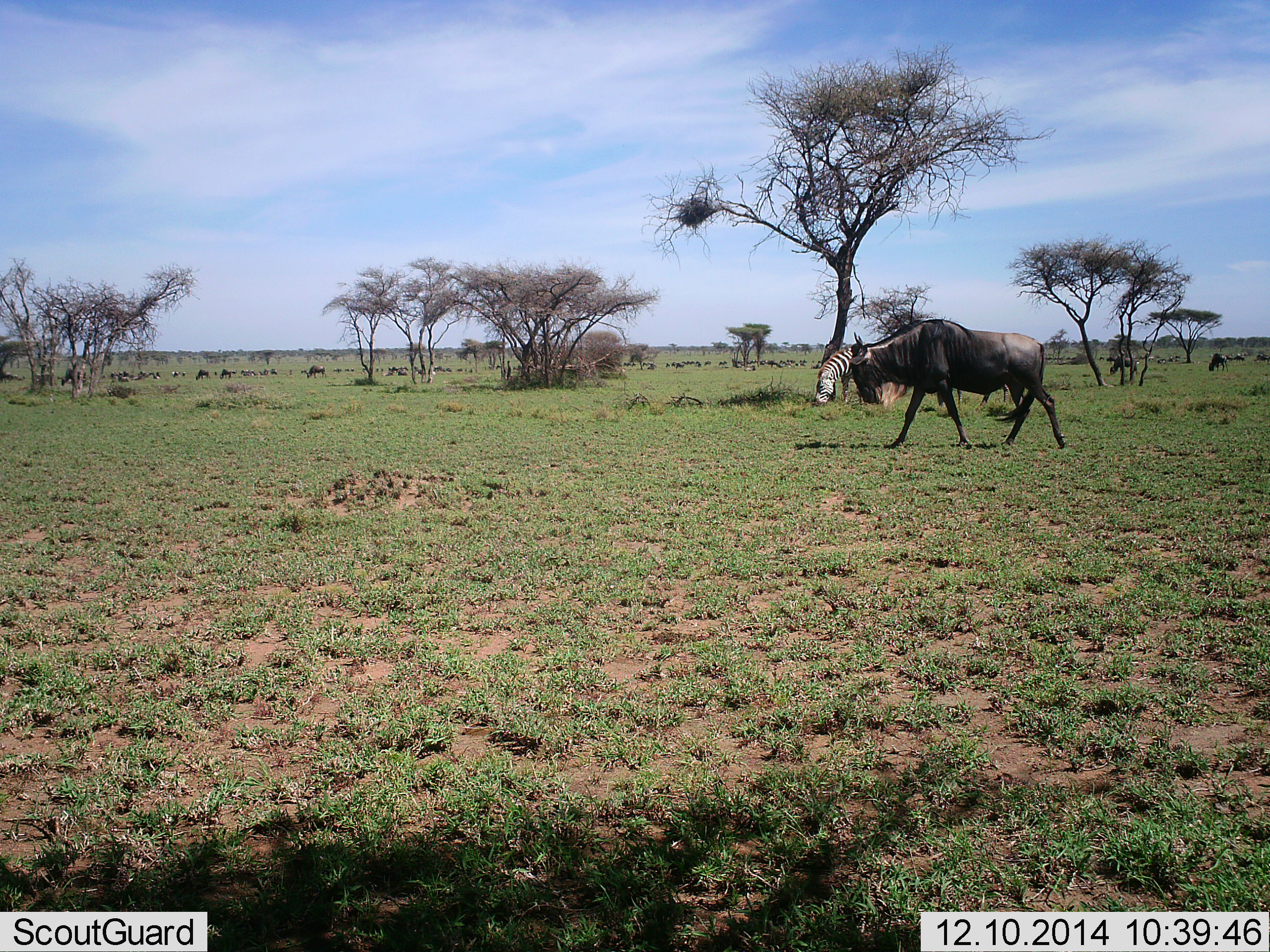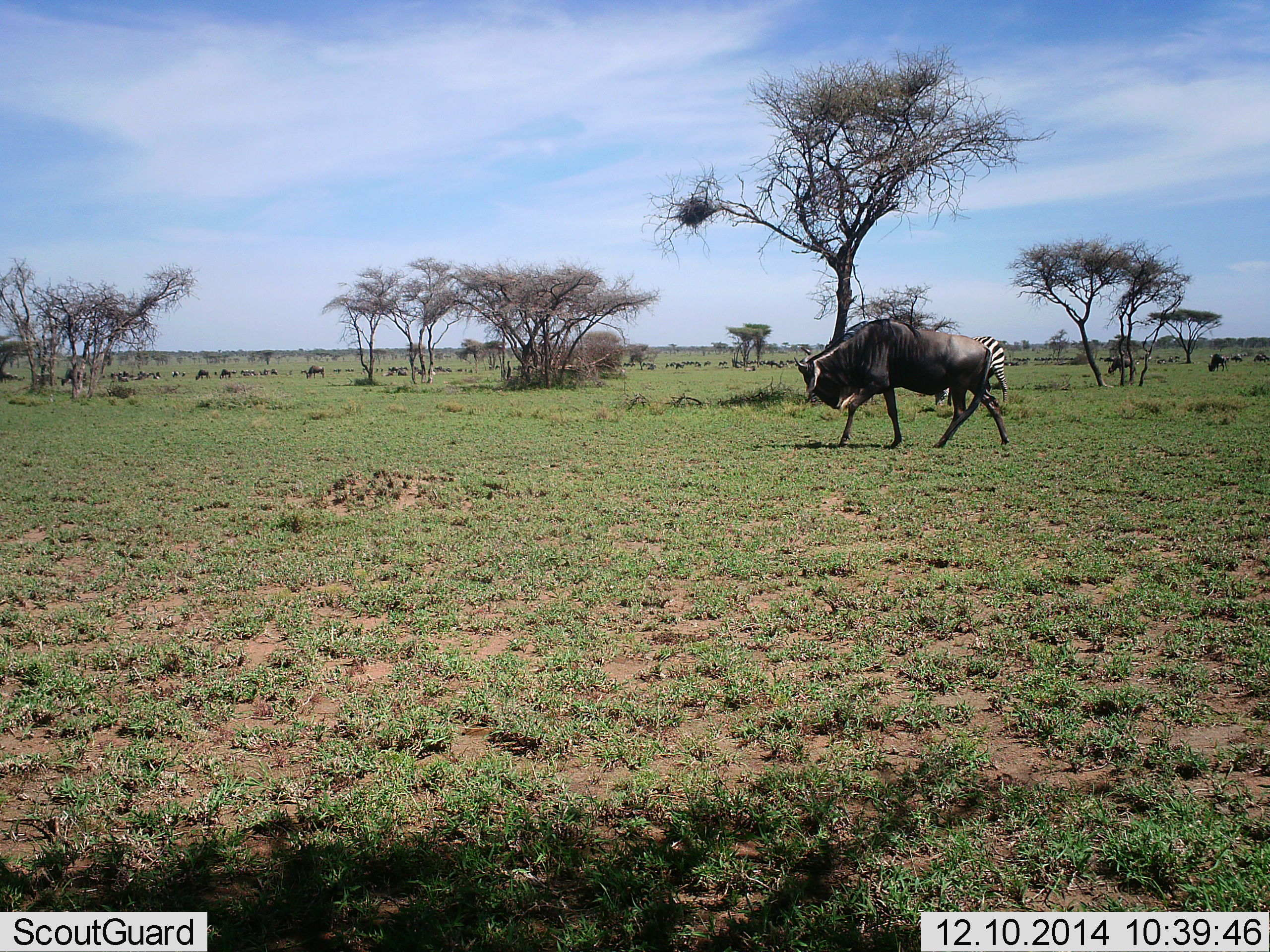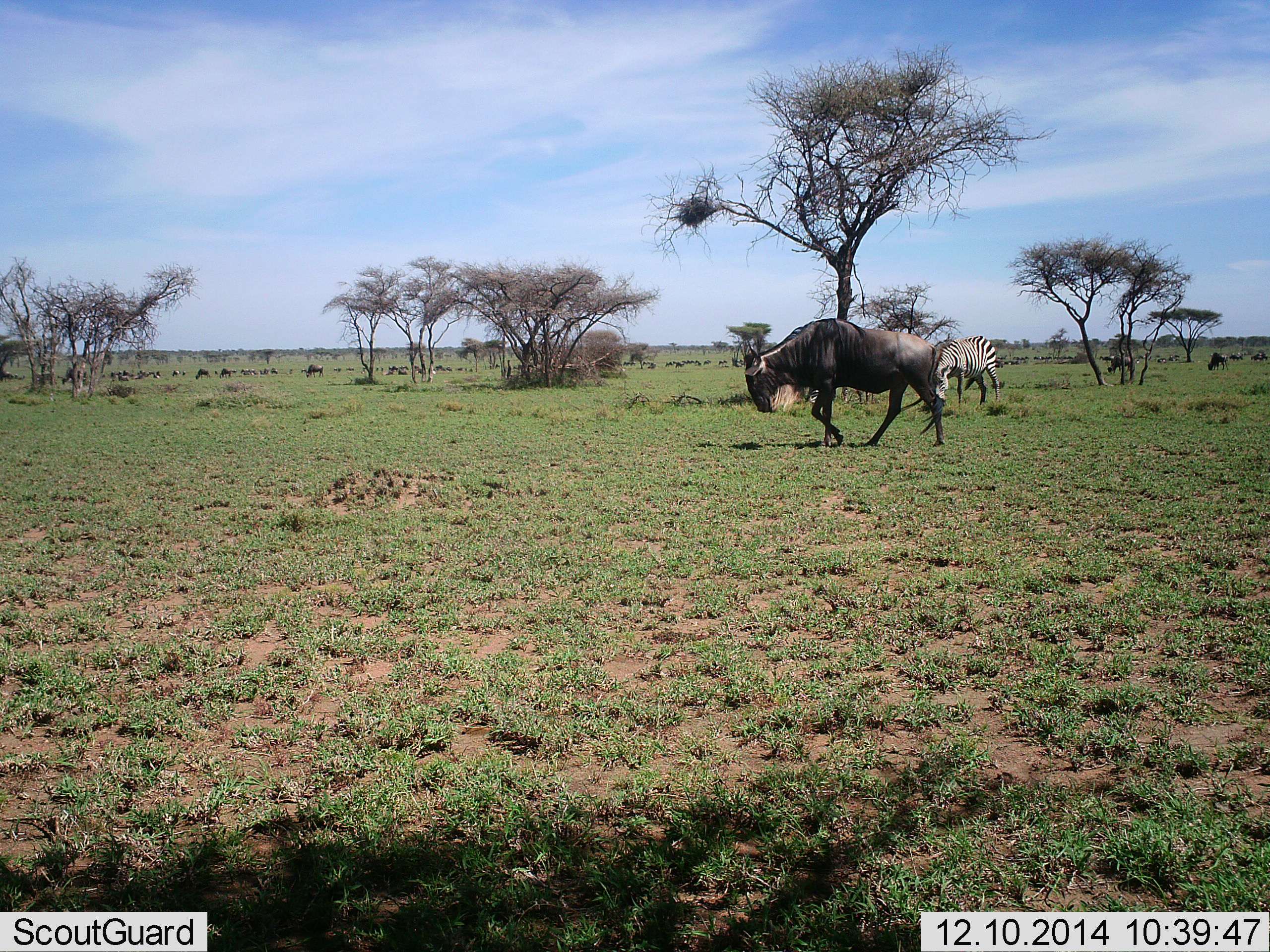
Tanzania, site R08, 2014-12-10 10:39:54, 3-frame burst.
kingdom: Animalia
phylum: Chordata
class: Mammalia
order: Artiodactyla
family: Bovidae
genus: Connochaetes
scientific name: Connochaetes taurinus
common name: blue wildebeest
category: wildebeest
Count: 3.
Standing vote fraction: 20%.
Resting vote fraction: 0%.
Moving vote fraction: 90%.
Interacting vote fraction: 0%.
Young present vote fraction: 0%.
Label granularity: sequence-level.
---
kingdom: Animalia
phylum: Chordata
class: Mammalia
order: Perissodactyla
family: Equidae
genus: Equus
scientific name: Equus quagga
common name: plains zebra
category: zebra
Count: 1.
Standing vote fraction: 36%.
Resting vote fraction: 0%.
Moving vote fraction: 9%.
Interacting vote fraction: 0%.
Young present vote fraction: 0%.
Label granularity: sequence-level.